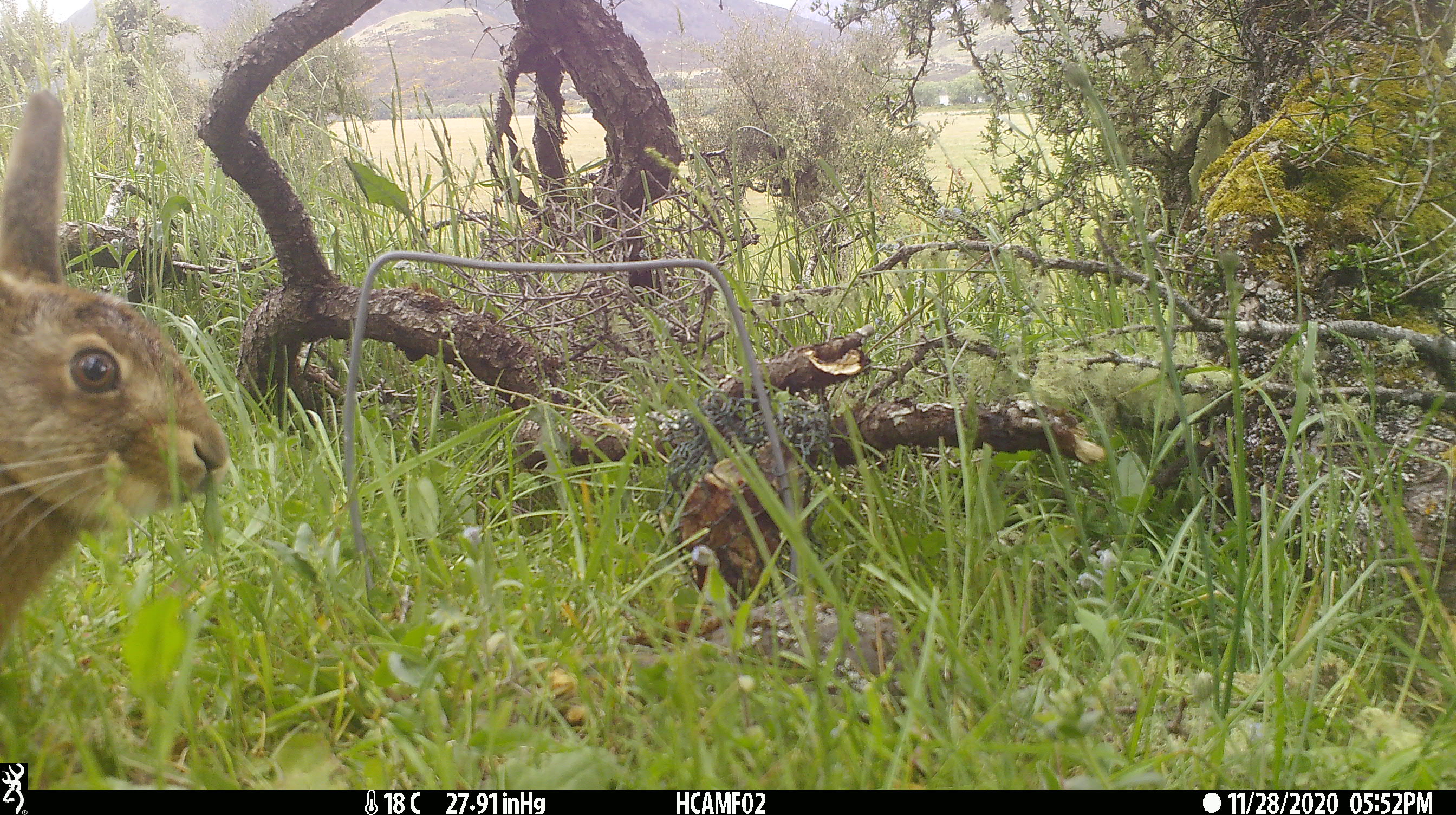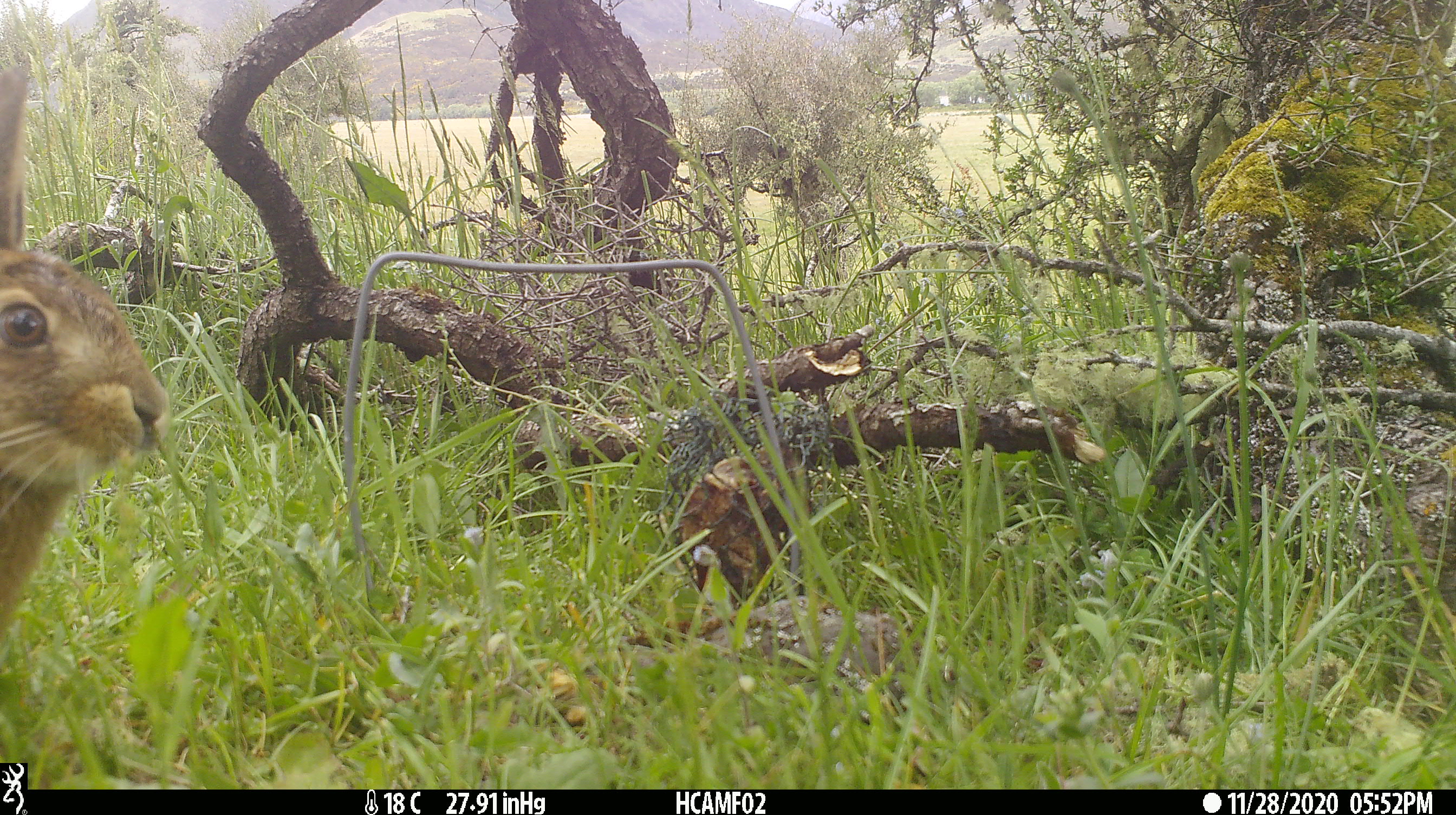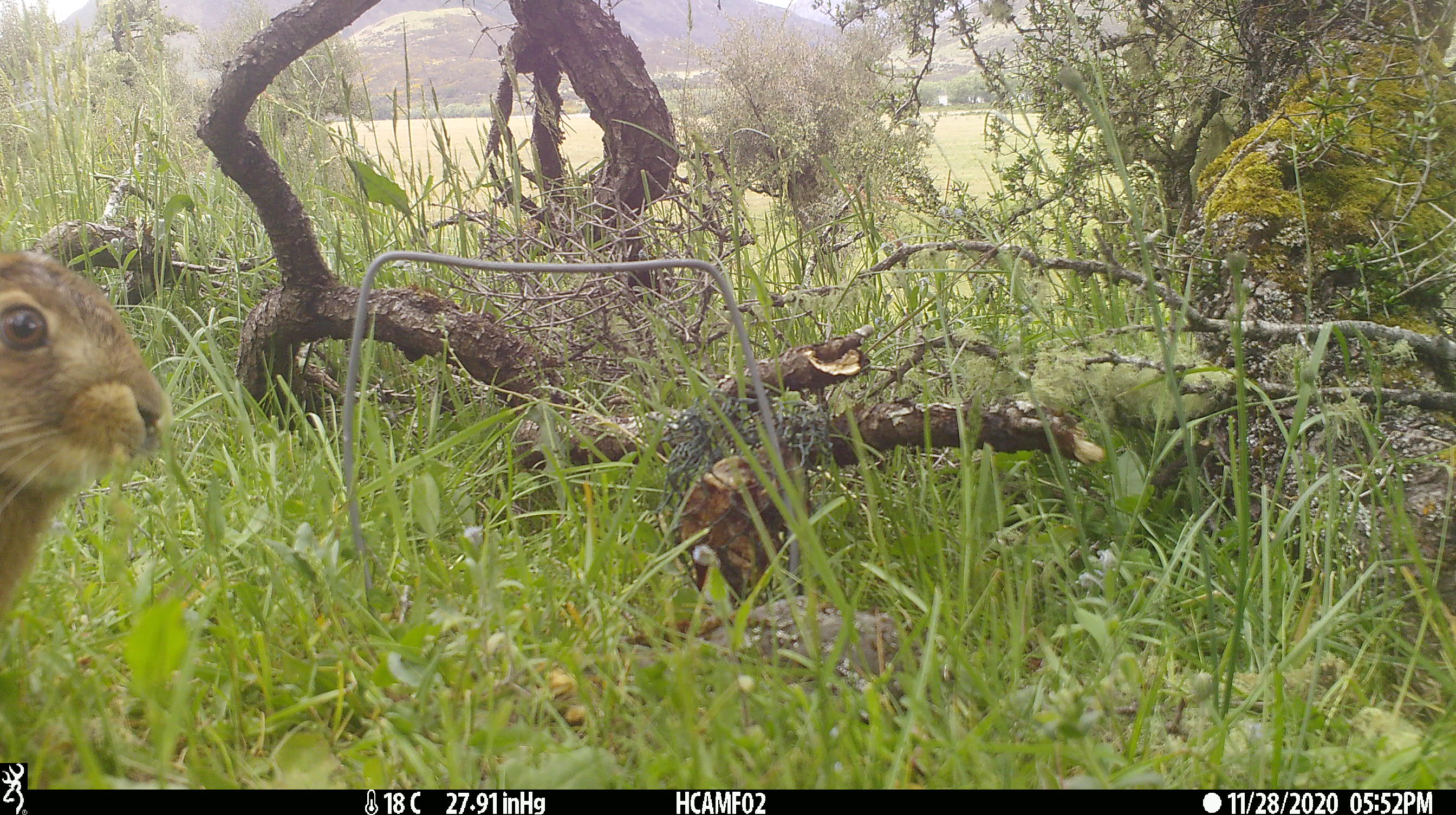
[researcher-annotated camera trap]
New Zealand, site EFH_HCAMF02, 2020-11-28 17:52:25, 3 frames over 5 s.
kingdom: Animalia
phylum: Chordata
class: Mammalia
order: Lagomorpha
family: Leporidae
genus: Lepus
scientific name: Lepus europaeus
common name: brown hare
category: hare